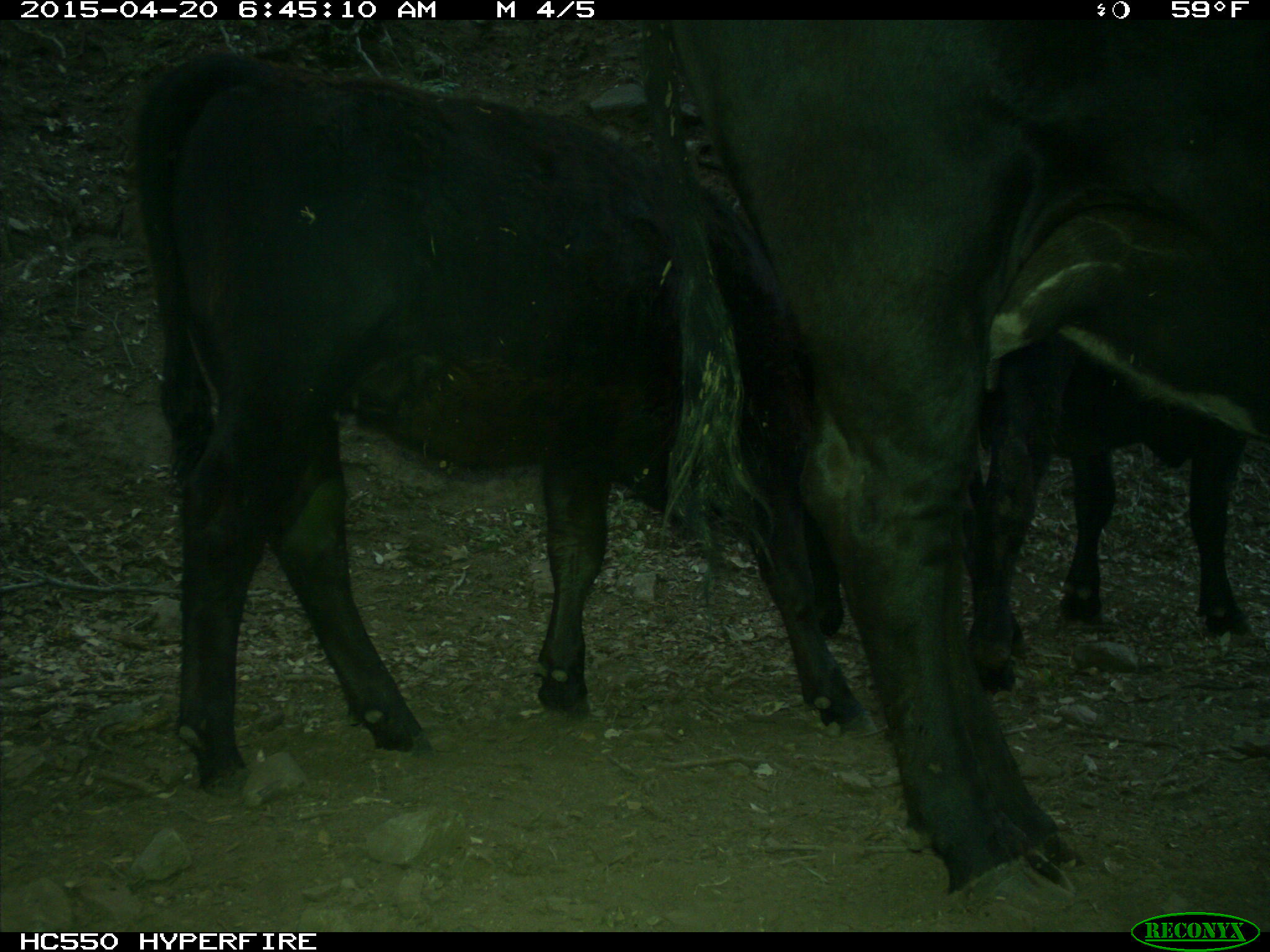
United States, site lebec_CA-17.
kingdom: Animalia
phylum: Chordata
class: Mammalia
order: Artiodactyla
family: Bovidae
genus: Bos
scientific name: Bos taurus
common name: domestic cow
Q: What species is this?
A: Bos taurus (domestic cow).